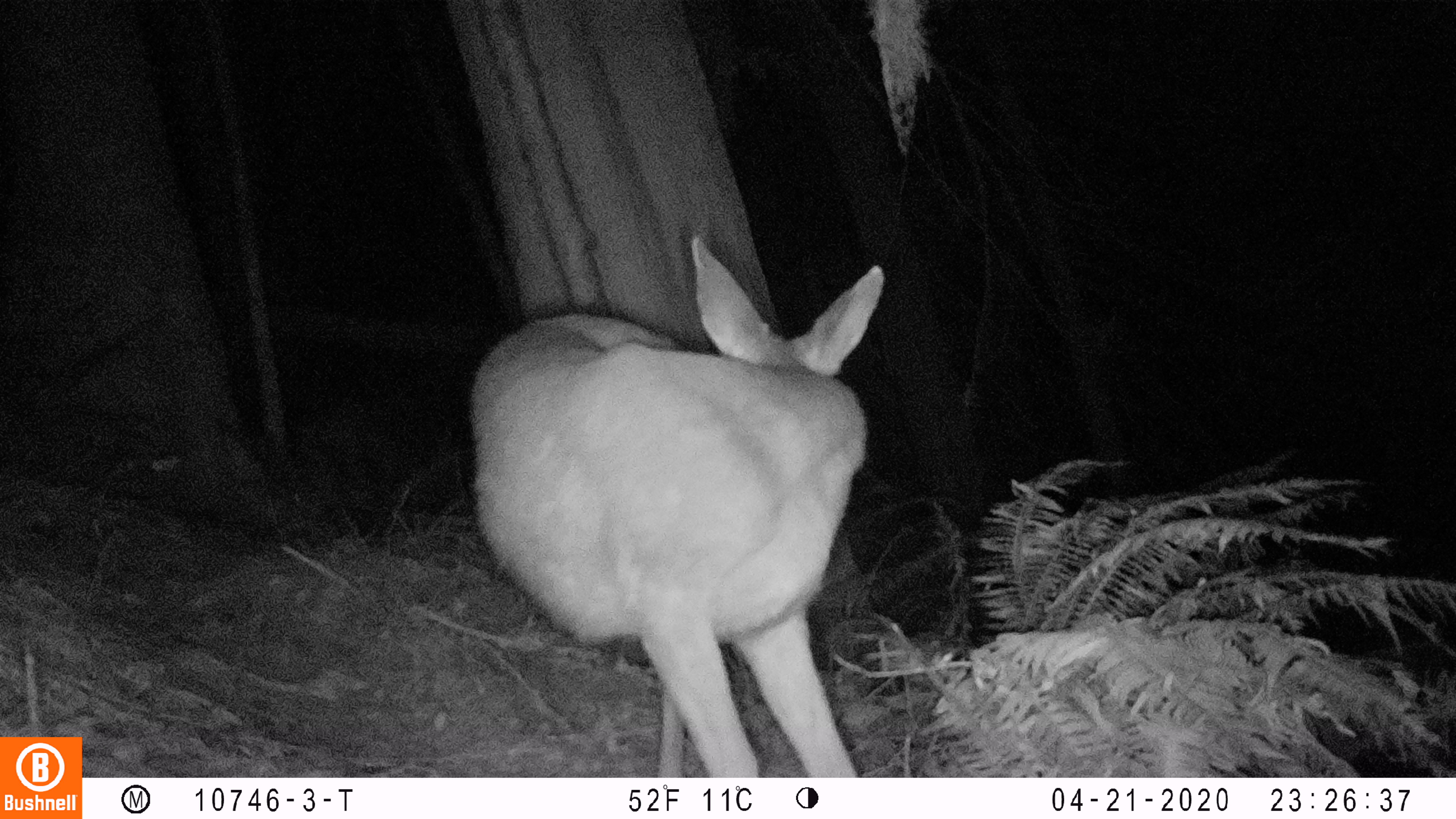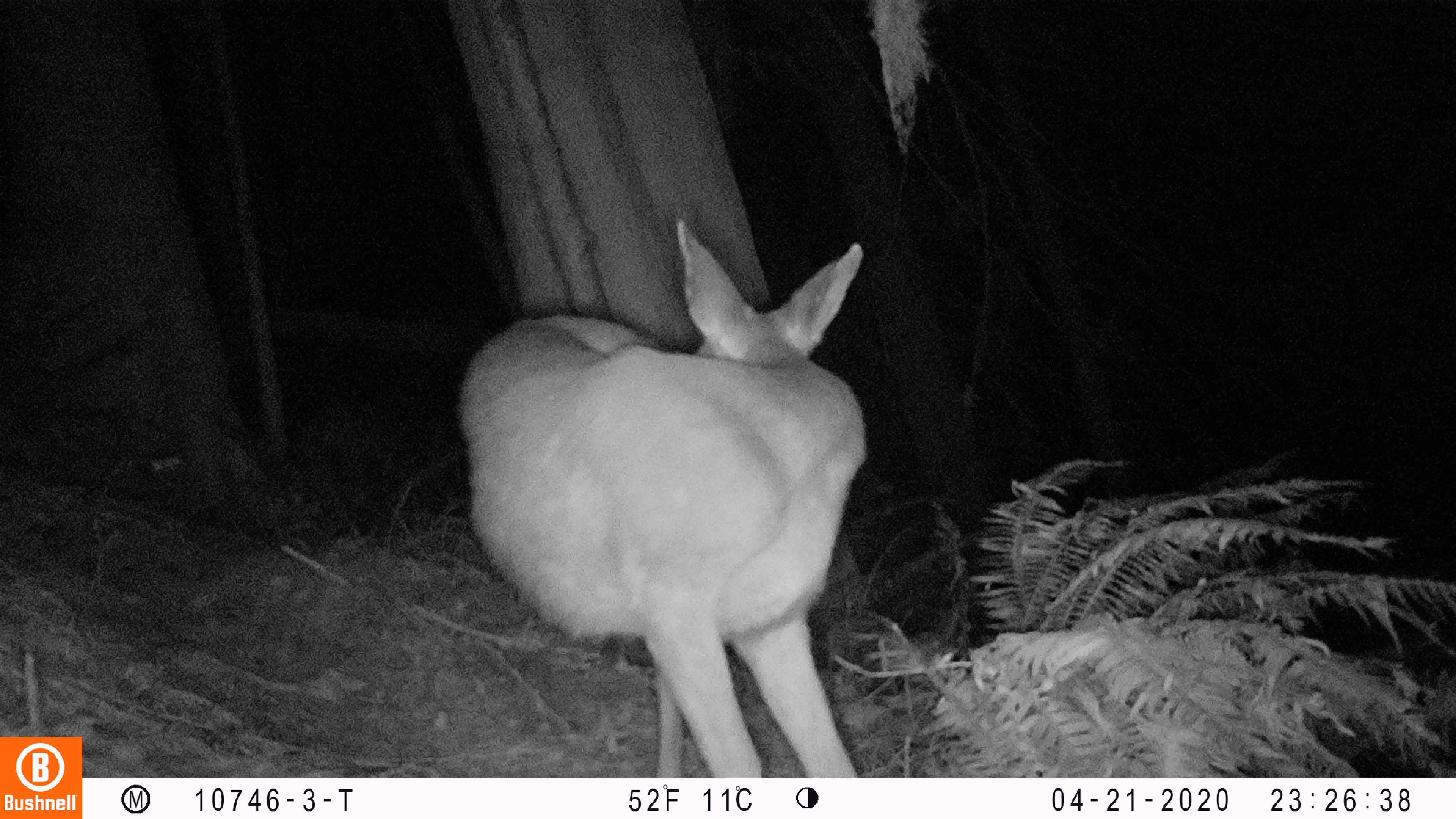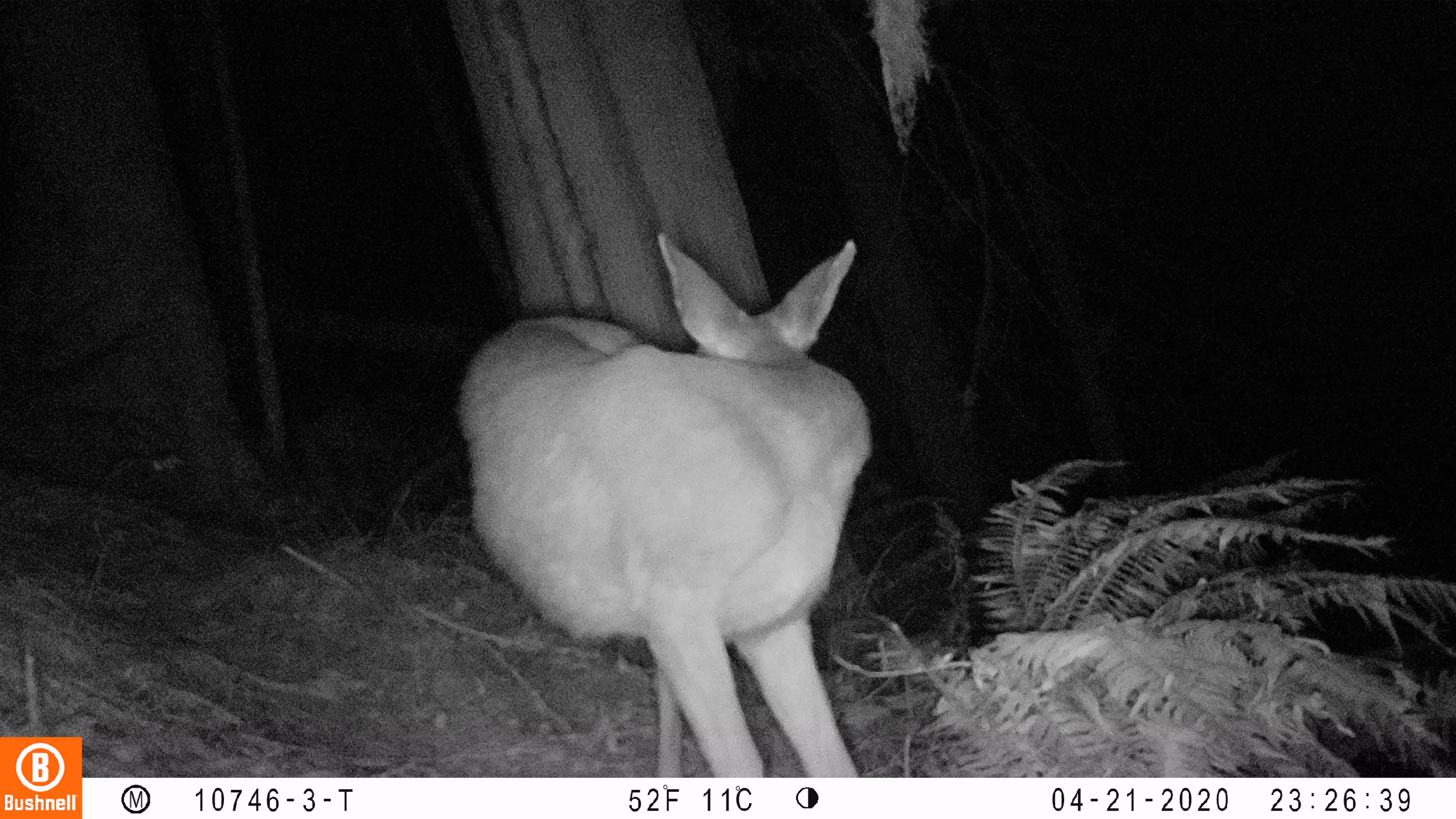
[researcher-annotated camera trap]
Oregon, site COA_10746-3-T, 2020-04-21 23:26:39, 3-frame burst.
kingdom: Animalia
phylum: Chordata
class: Mammalia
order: Artiodactyla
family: Cervidae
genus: Odocoileus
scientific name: Odocoileus hemionus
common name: black-tailed deer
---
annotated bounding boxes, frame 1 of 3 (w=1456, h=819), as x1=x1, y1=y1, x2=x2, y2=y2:
black-tailed deer: x1=463, y1=228, x2=907, y2=763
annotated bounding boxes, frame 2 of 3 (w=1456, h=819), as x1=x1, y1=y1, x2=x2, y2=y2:
black-tailed deer: x1=452, y1=201, x2=888, y2=765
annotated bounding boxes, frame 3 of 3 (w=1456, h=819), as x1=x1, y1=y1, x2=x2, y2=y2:
black-tailed deer: x1=448, y1=215, x2=874, y2=770